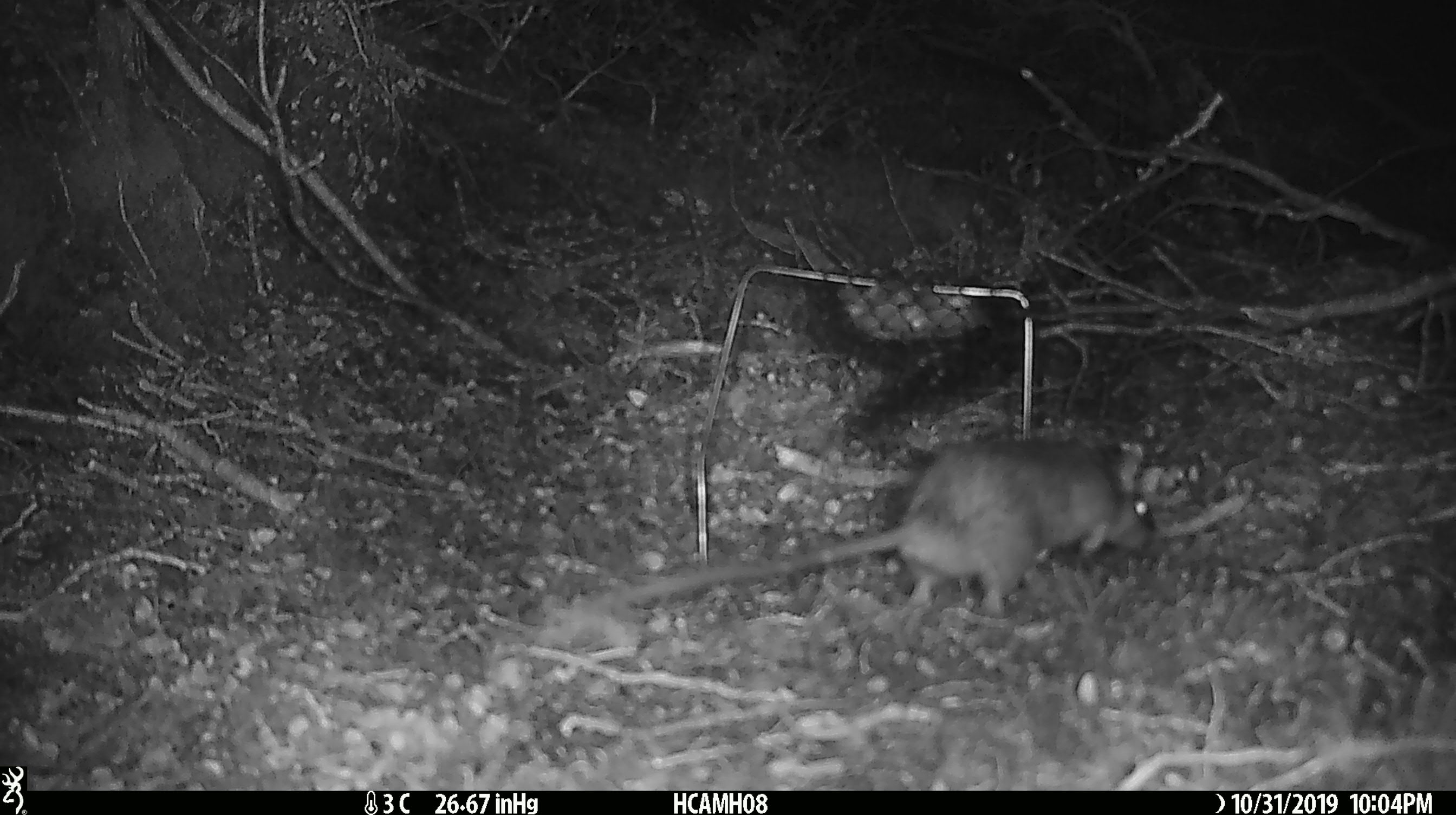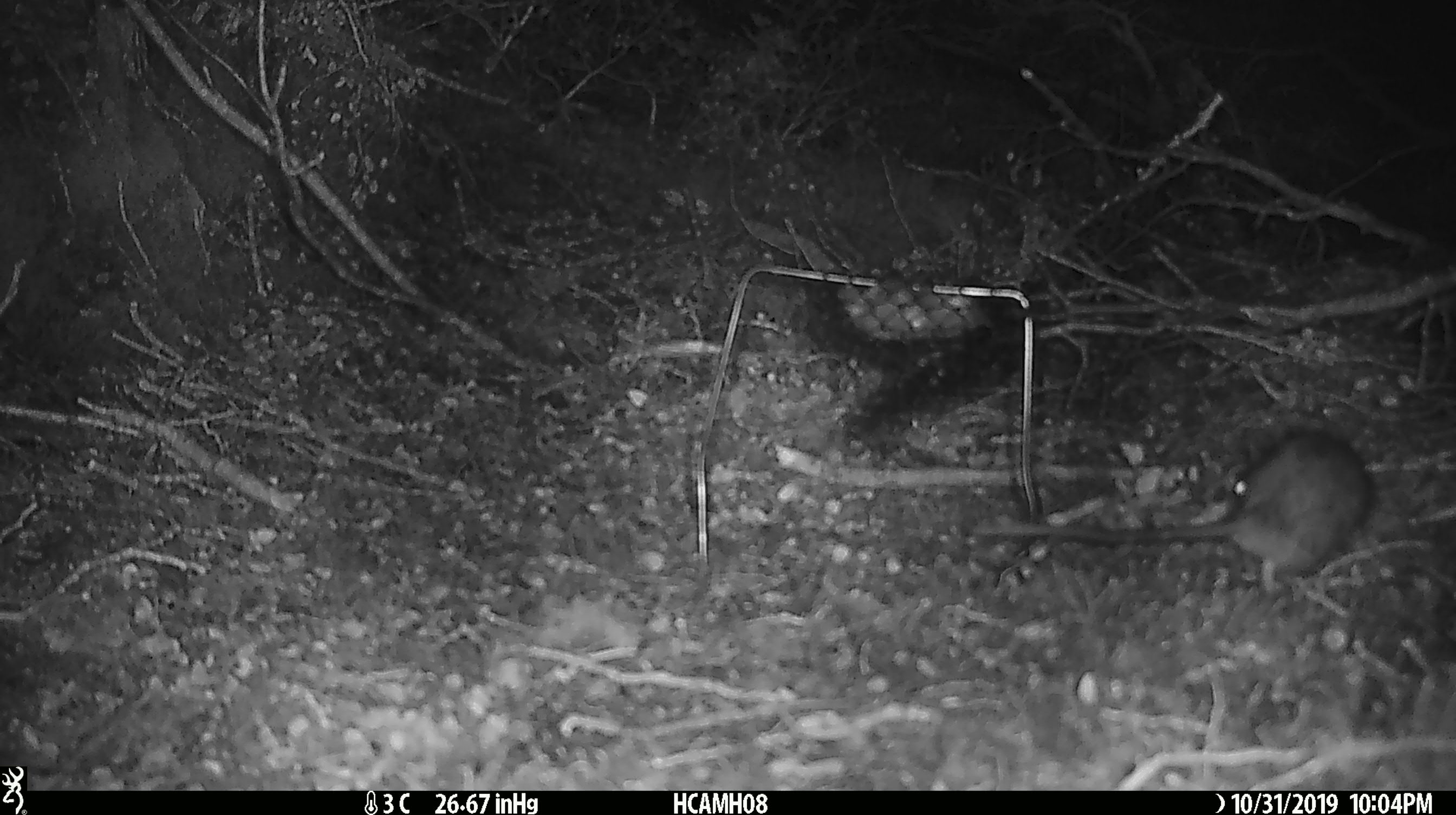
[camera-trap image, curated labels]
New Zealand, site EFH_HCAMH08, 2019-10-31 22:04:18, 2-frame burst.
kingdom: Animalia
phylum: Chordata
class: Mammalia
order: Rodentia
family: Muridae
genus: Rattus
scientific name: Rattus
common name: rat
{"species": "rat (Rattus)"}